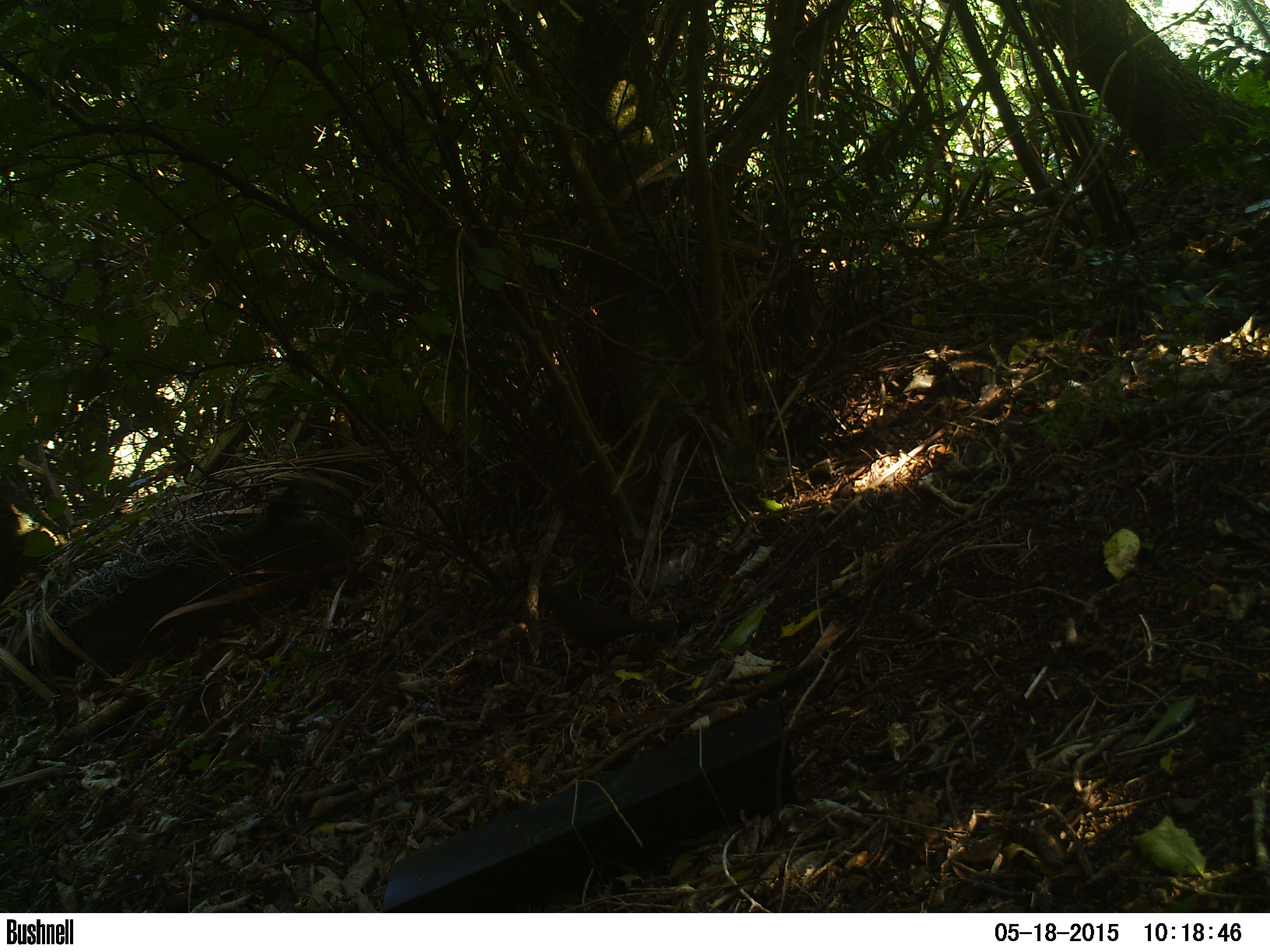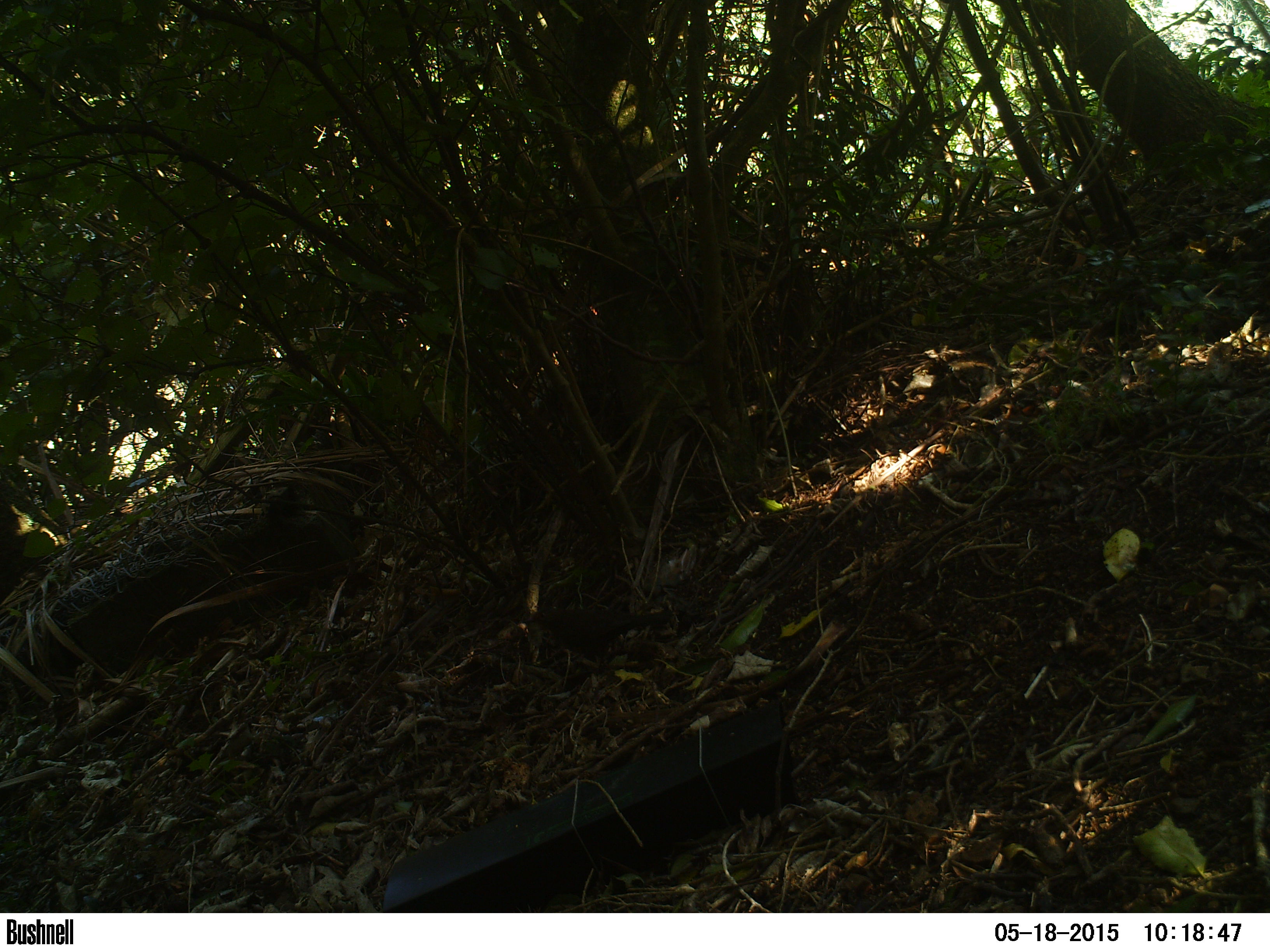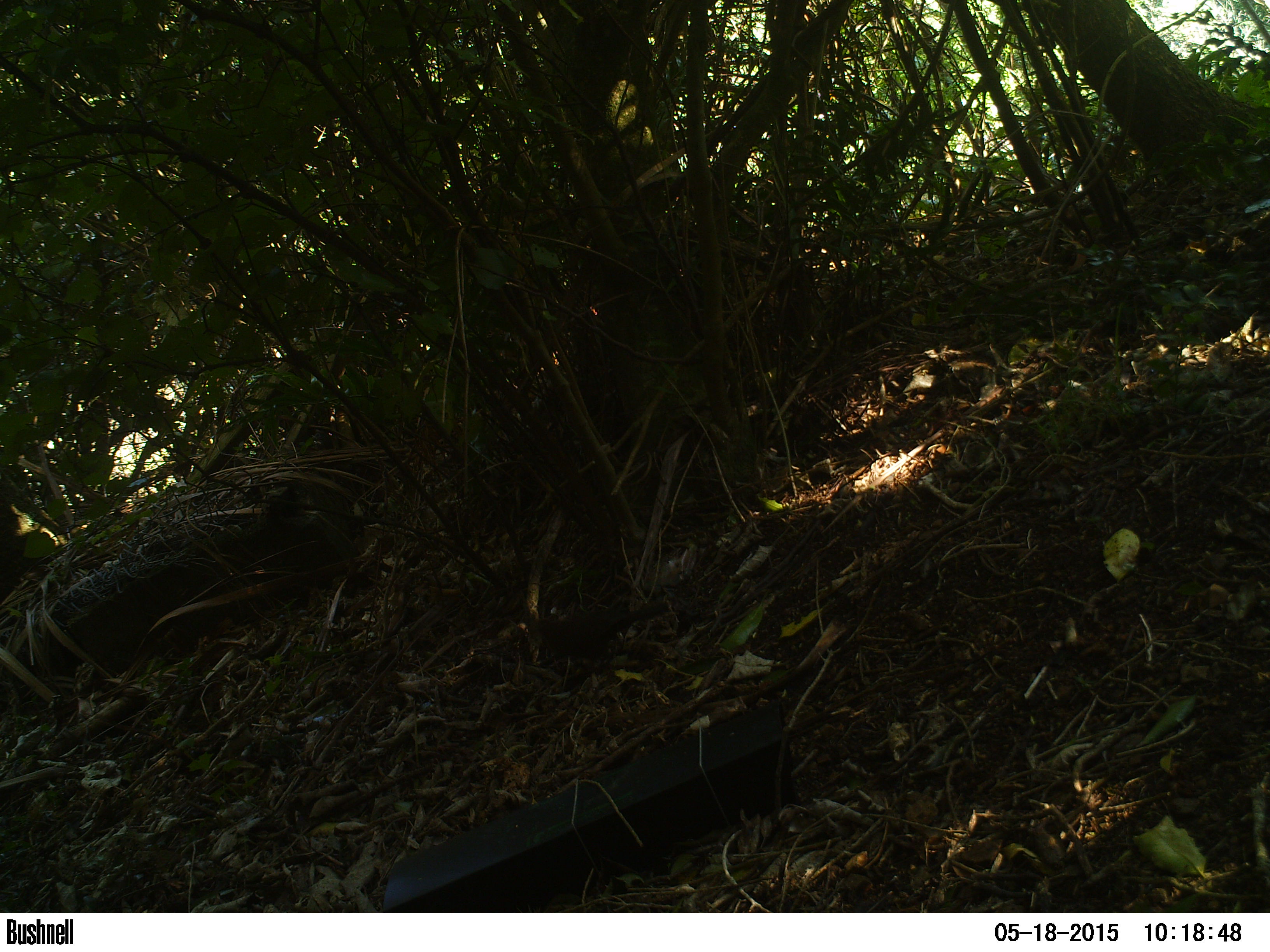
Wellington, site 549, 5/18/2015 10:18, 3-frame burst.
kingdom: Animalia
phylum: Chordata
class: Aves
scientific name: Aves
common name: bird